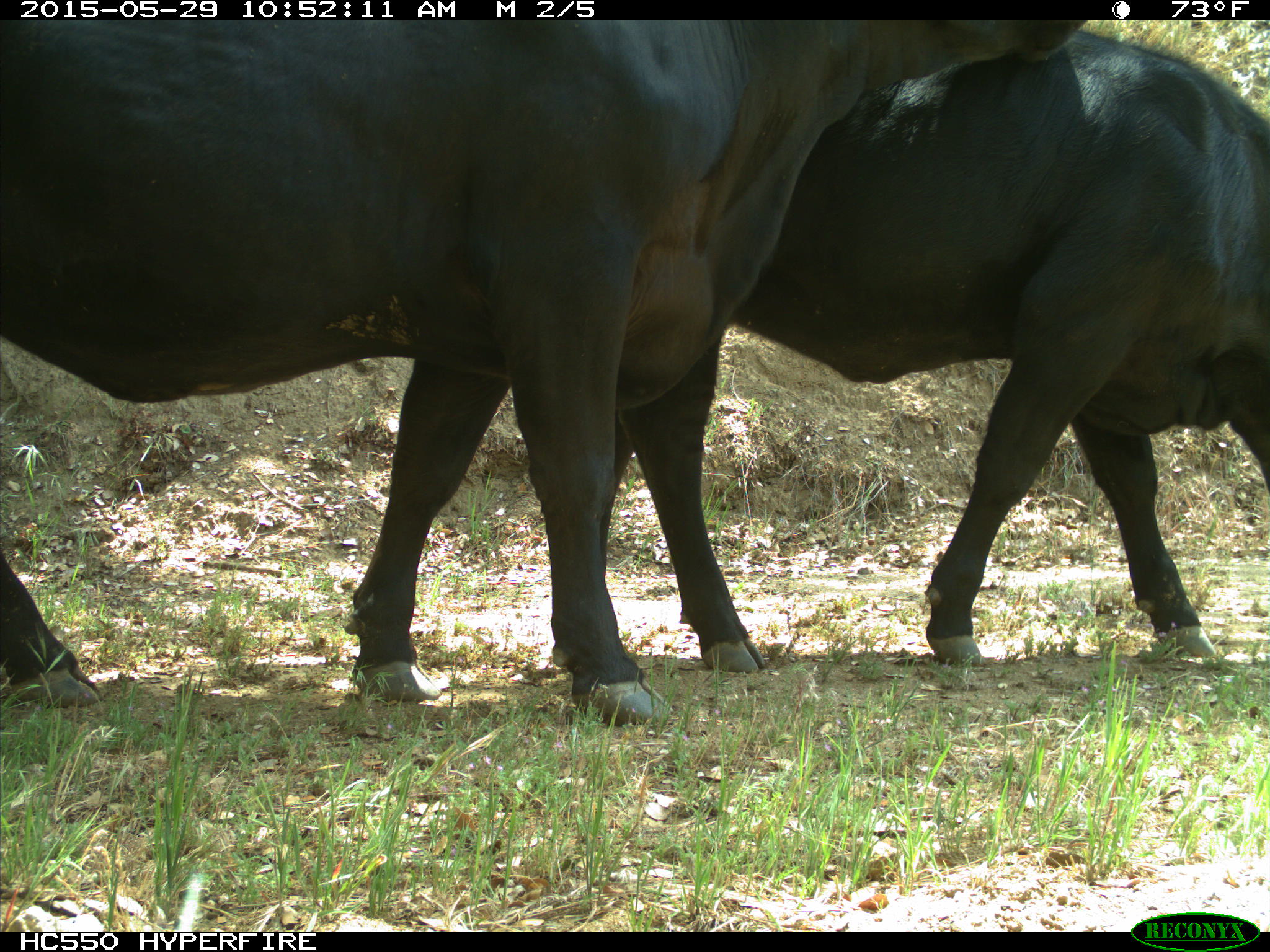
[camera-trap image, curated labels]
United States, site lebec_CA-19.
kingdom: Animalia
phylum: Chordata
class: Mammalia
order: Artiodactyla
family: Bovidae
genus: Bos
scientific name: Bos taurus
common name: domestic cow